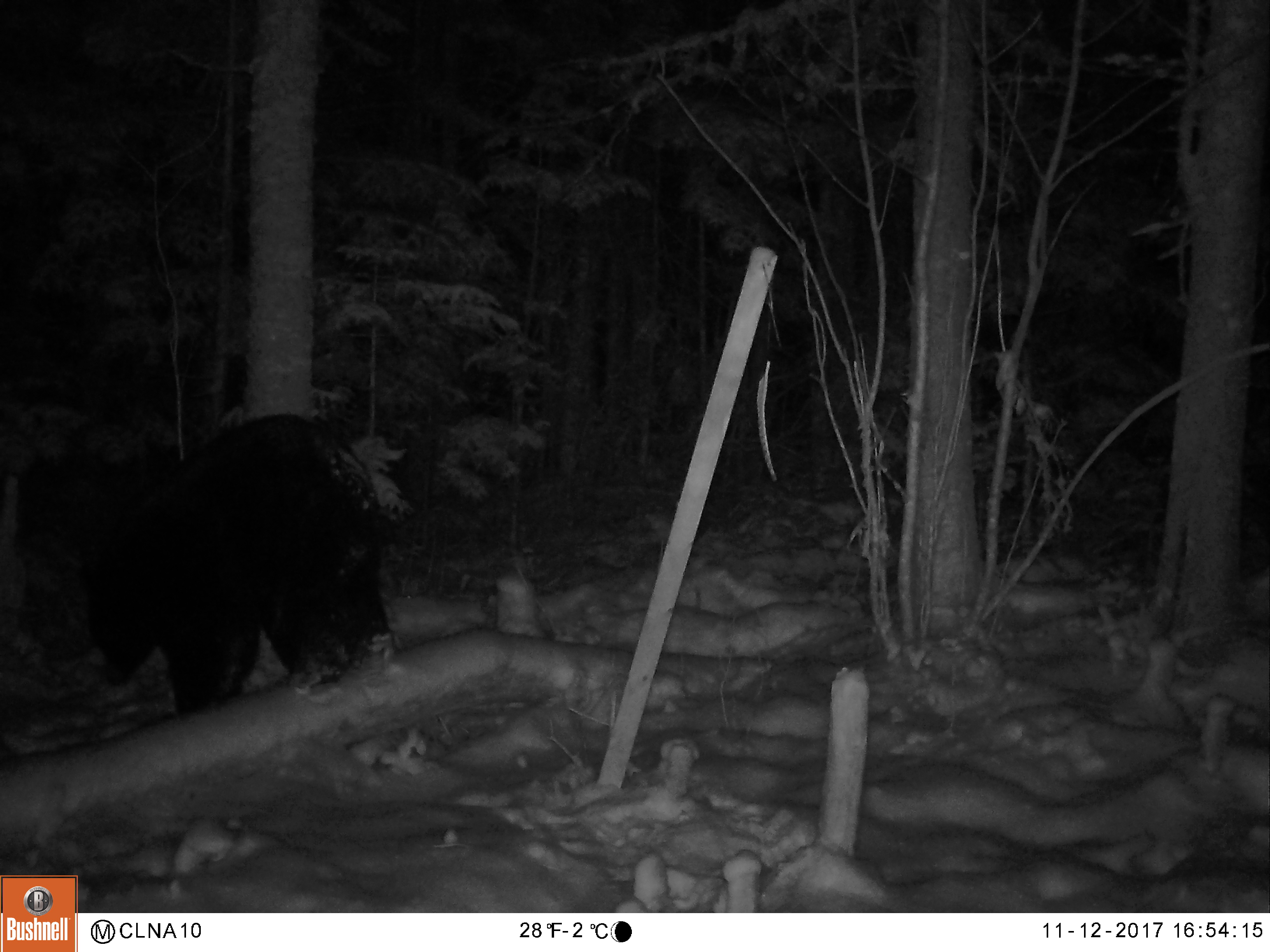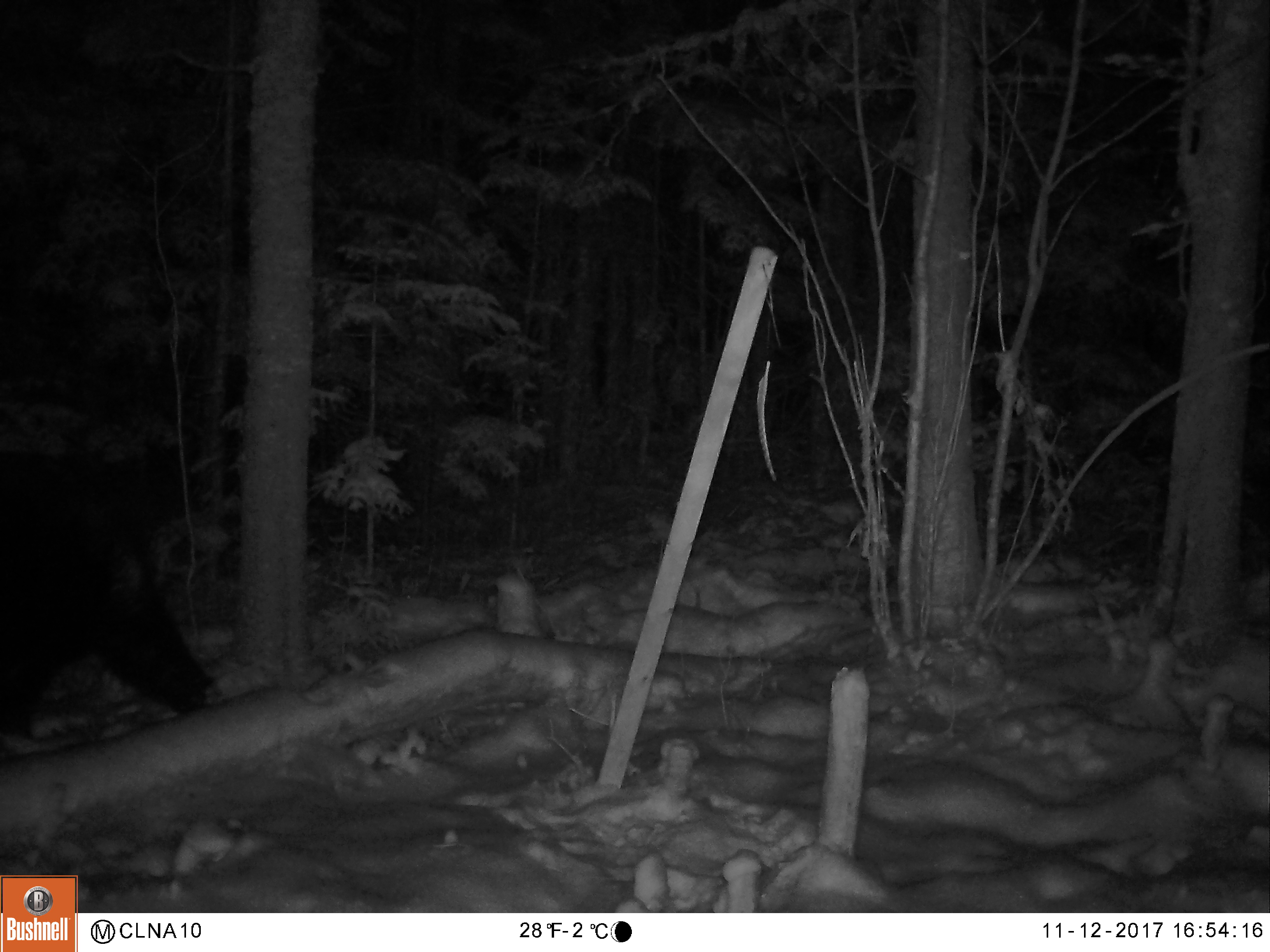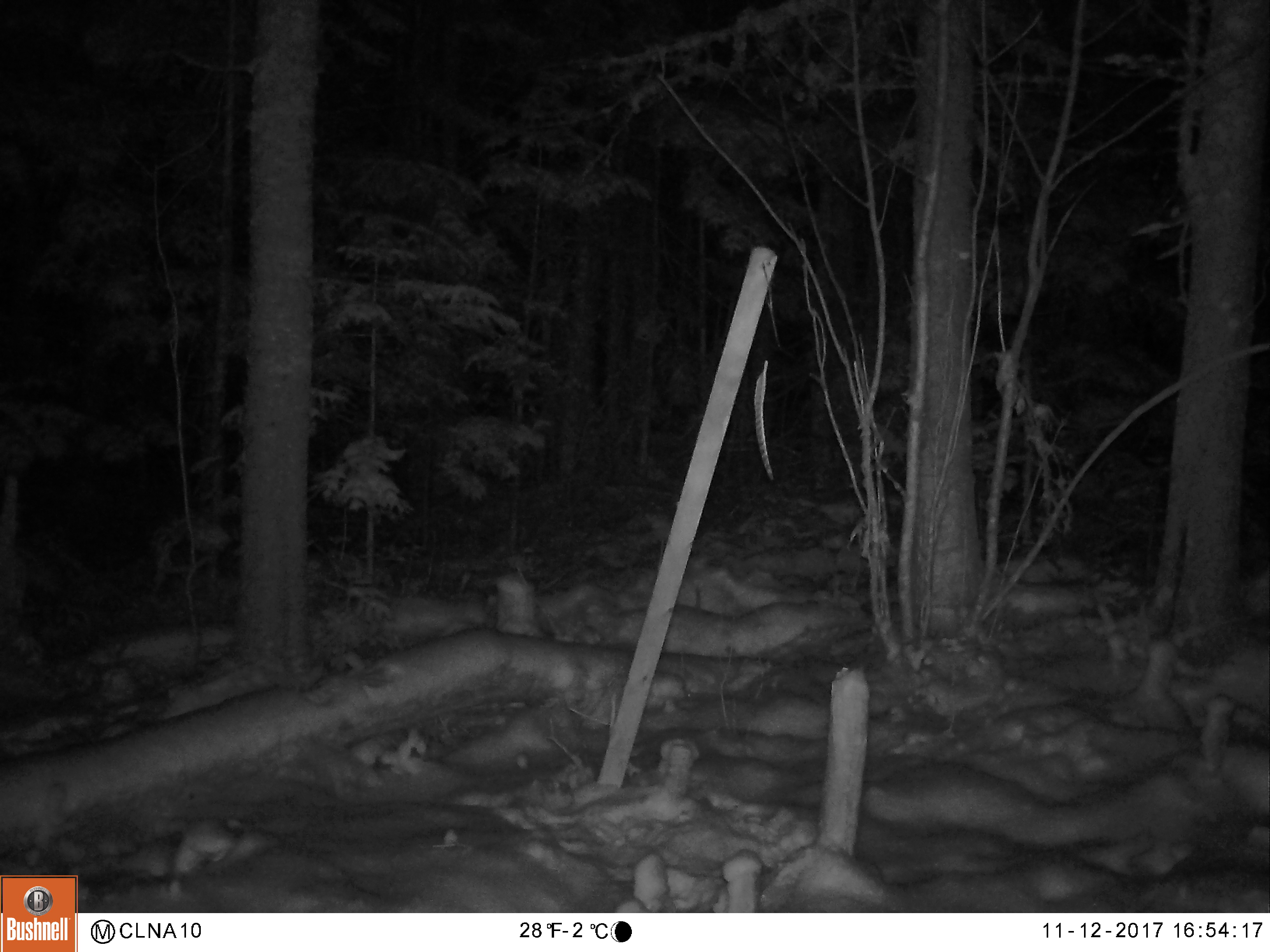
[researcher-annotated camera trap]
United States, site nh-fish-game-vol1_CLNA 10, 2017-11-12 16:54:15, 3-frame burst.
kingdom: Animalia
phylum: Chordata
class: Mammalia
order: Carnivora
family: Ursidae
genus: Ursus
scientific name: Ursus americanus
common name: black bear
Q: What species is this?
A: Black bear (Ursus americanus).